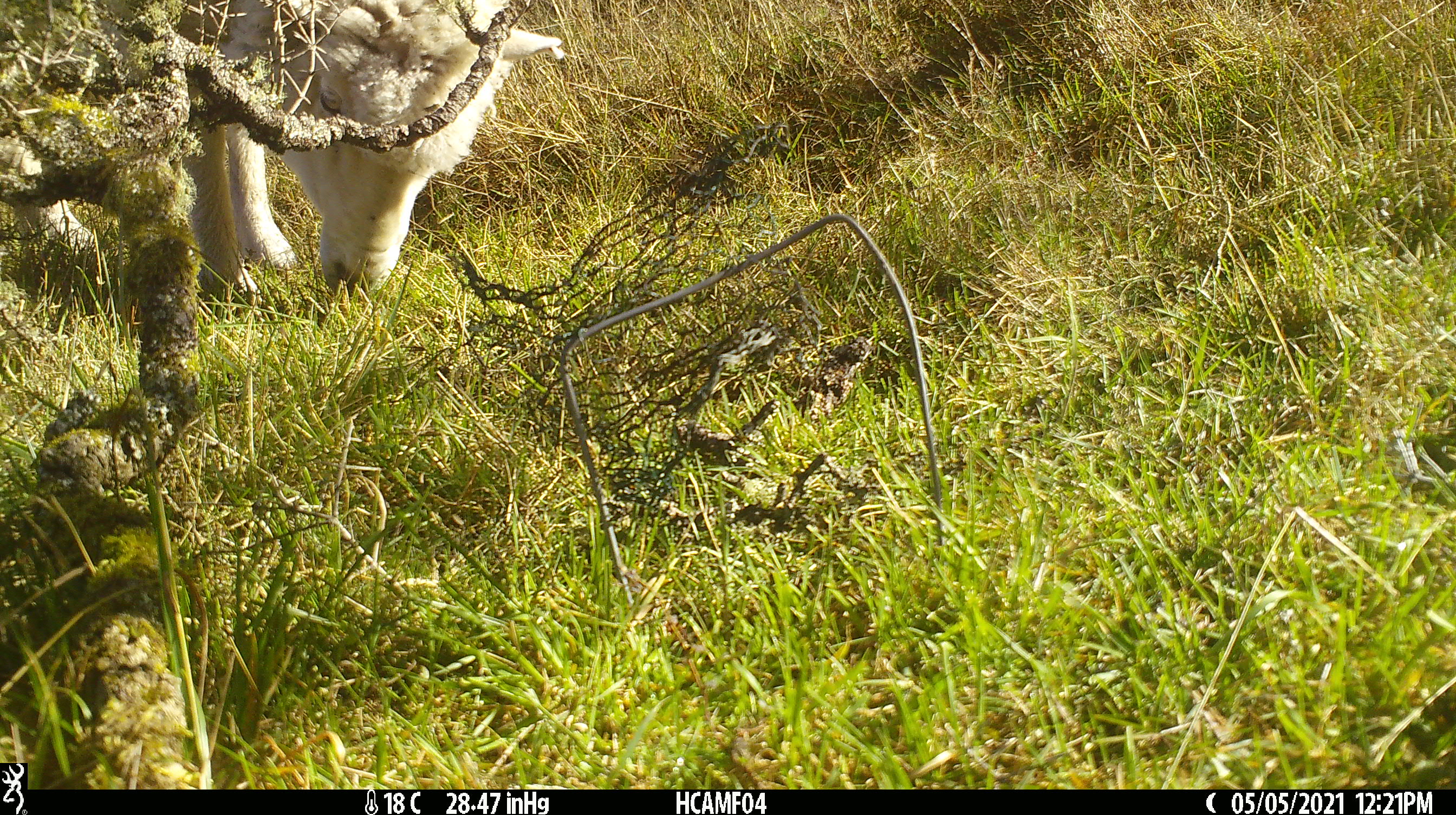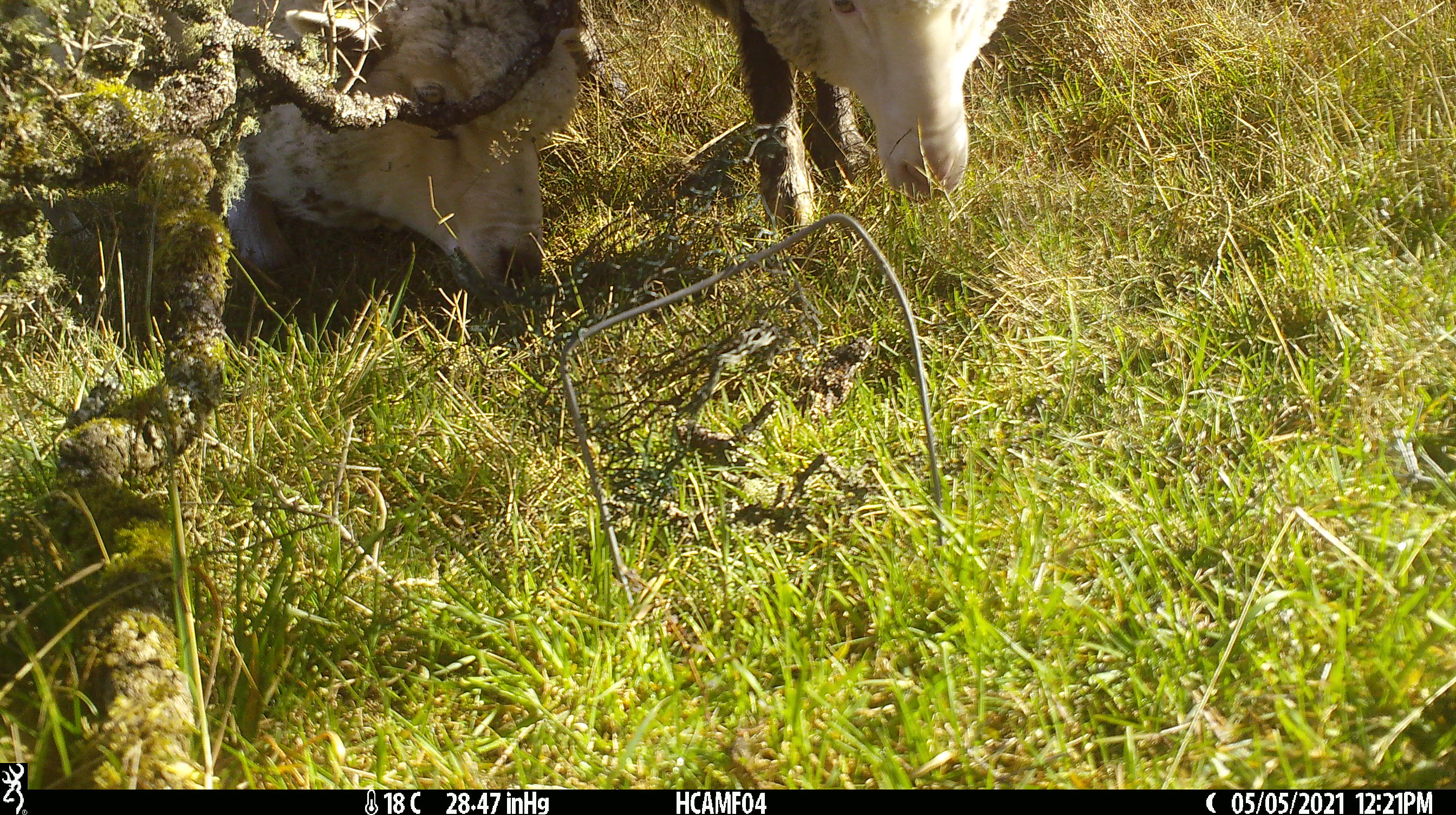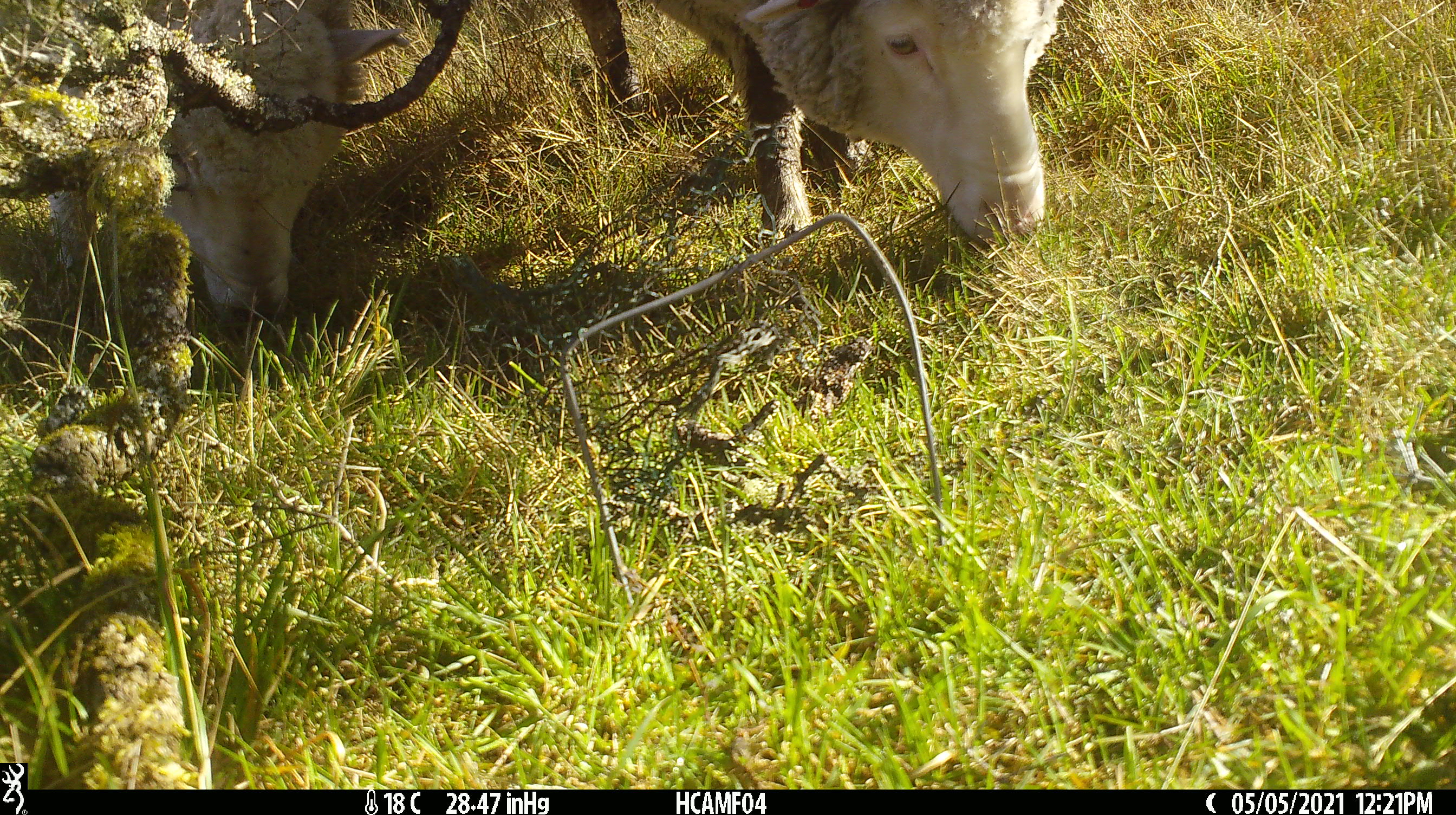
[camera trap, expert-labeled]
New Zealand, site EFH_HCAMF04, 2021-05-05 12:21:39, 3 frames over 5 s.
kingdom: Animalia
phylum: Chordata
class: Mammalia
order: Artiodactyla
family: Bovidae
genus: Ovis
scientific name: Ovis aries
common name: domestic sheep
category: sheep